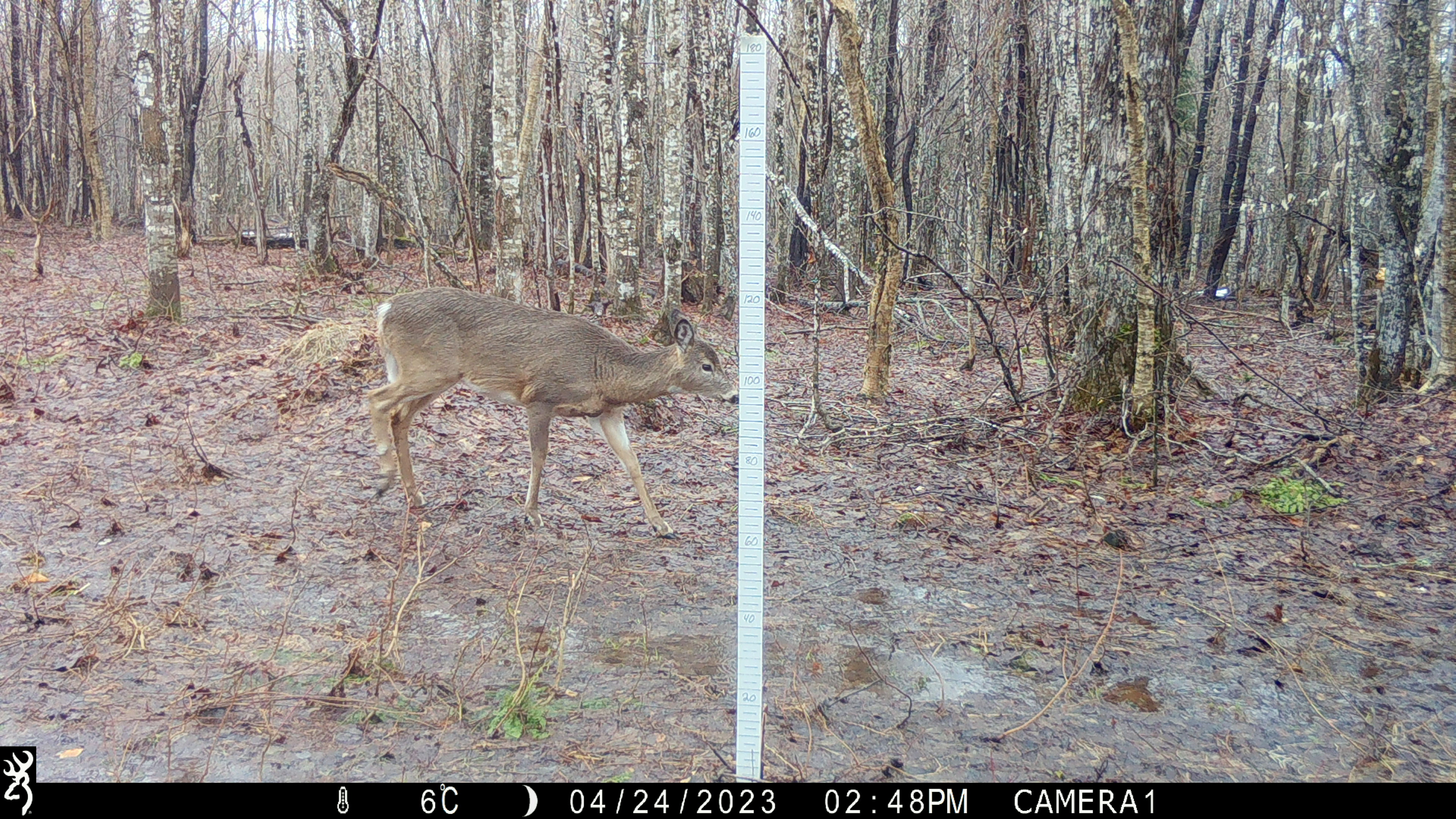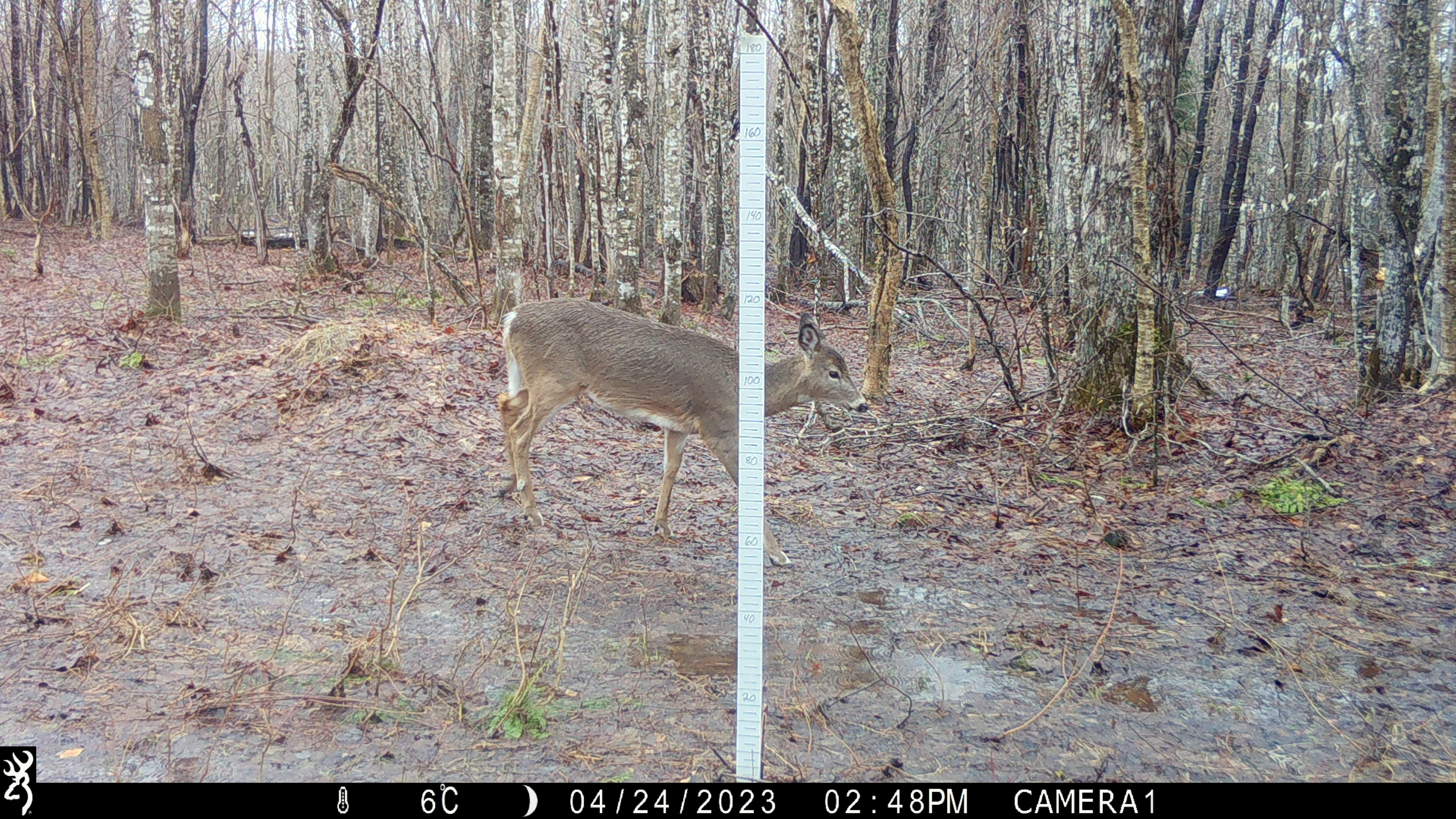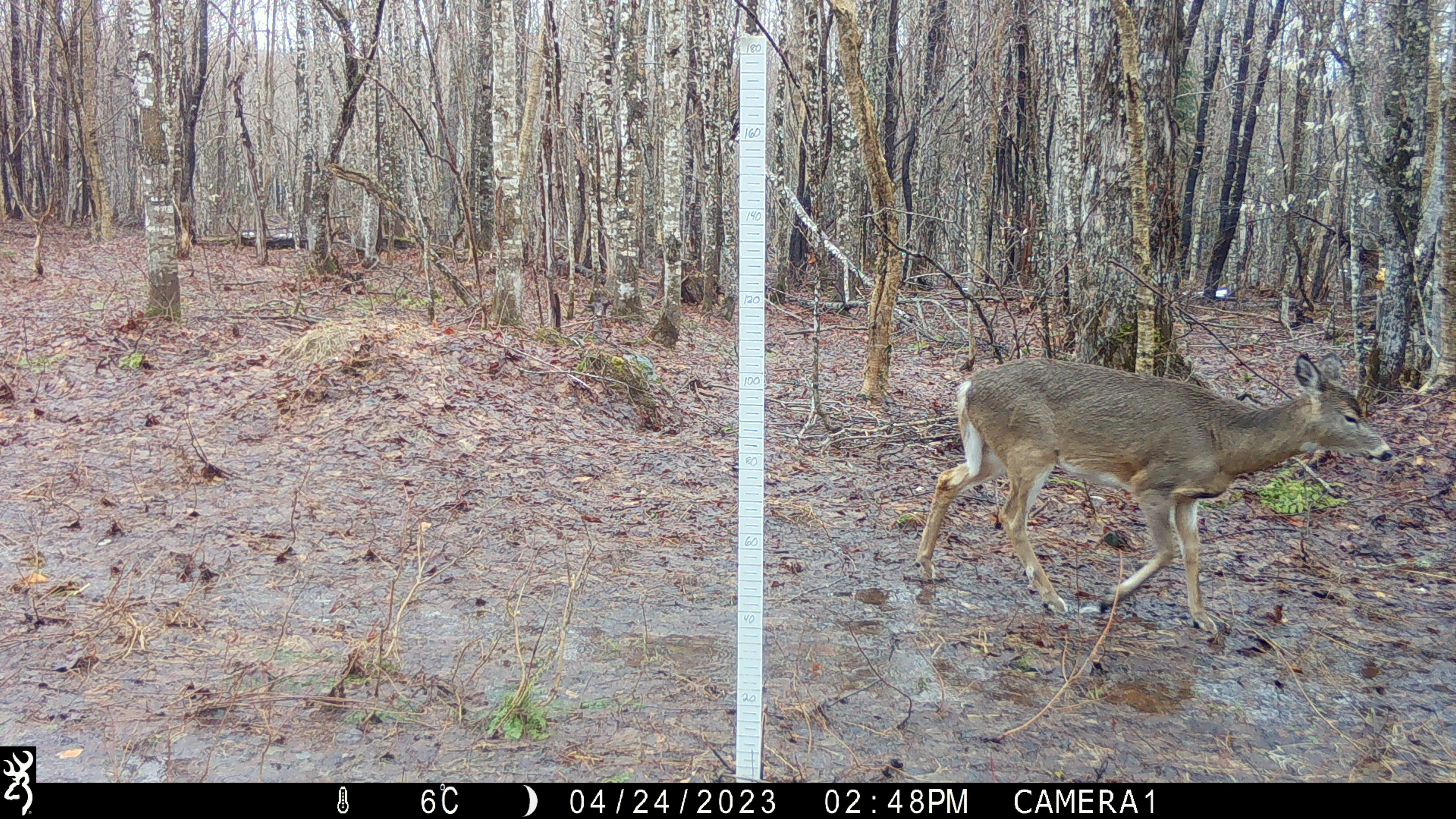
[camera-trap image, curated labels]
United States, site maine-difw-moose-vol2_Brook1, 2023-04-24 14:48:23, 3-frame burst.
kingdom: Animalia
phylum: Chordata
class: Mammalia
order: Artiodactyla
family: Cervidae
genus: Odocoileus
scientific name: Odocoileus virginianus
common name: white-tailed deer